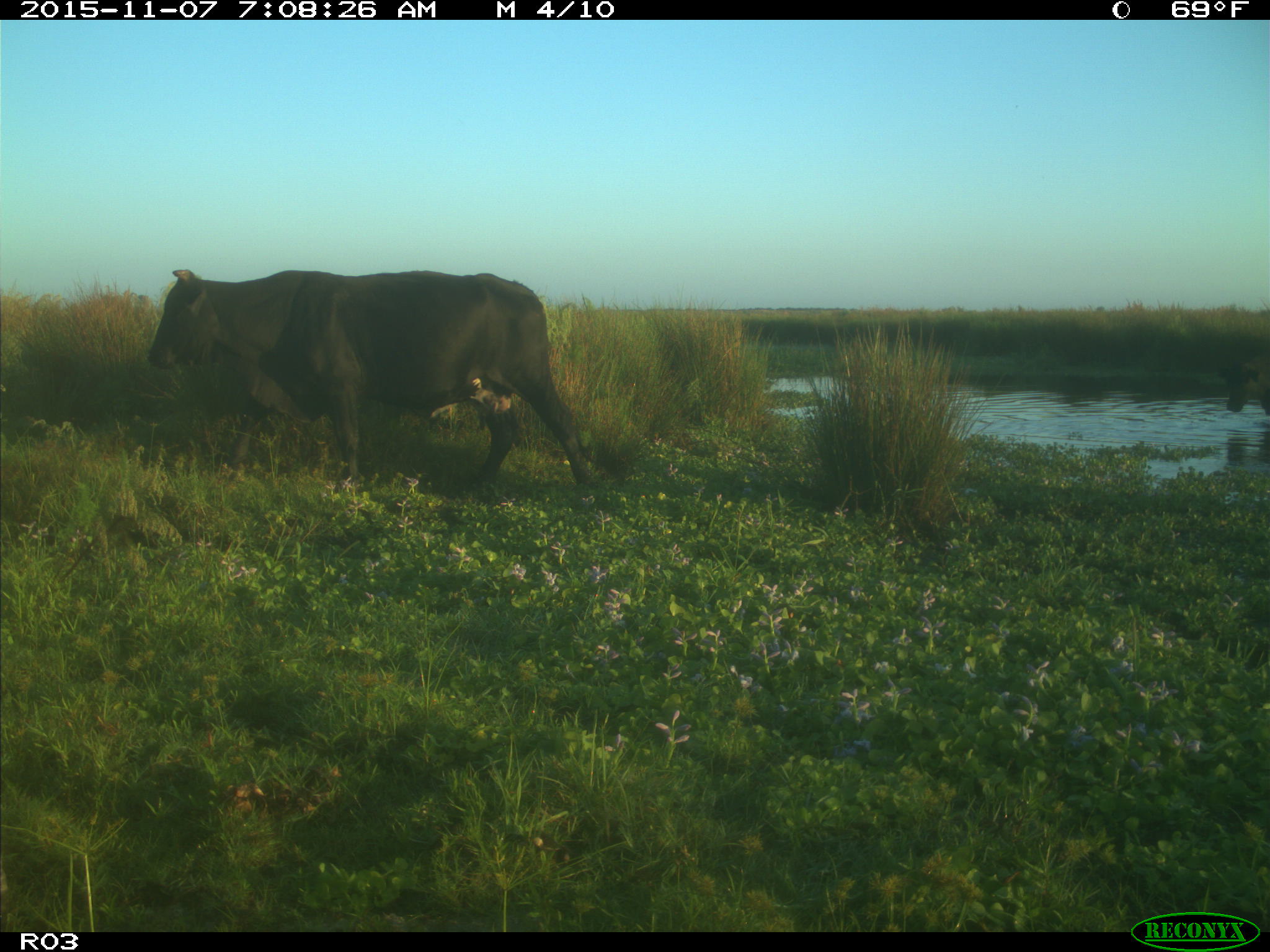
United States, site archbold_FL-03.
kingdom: Animalia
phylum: Chordata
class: Mammalia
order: Artiodactyla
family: Bovidae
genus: Bos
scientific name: Bos taurus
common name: domestic cow